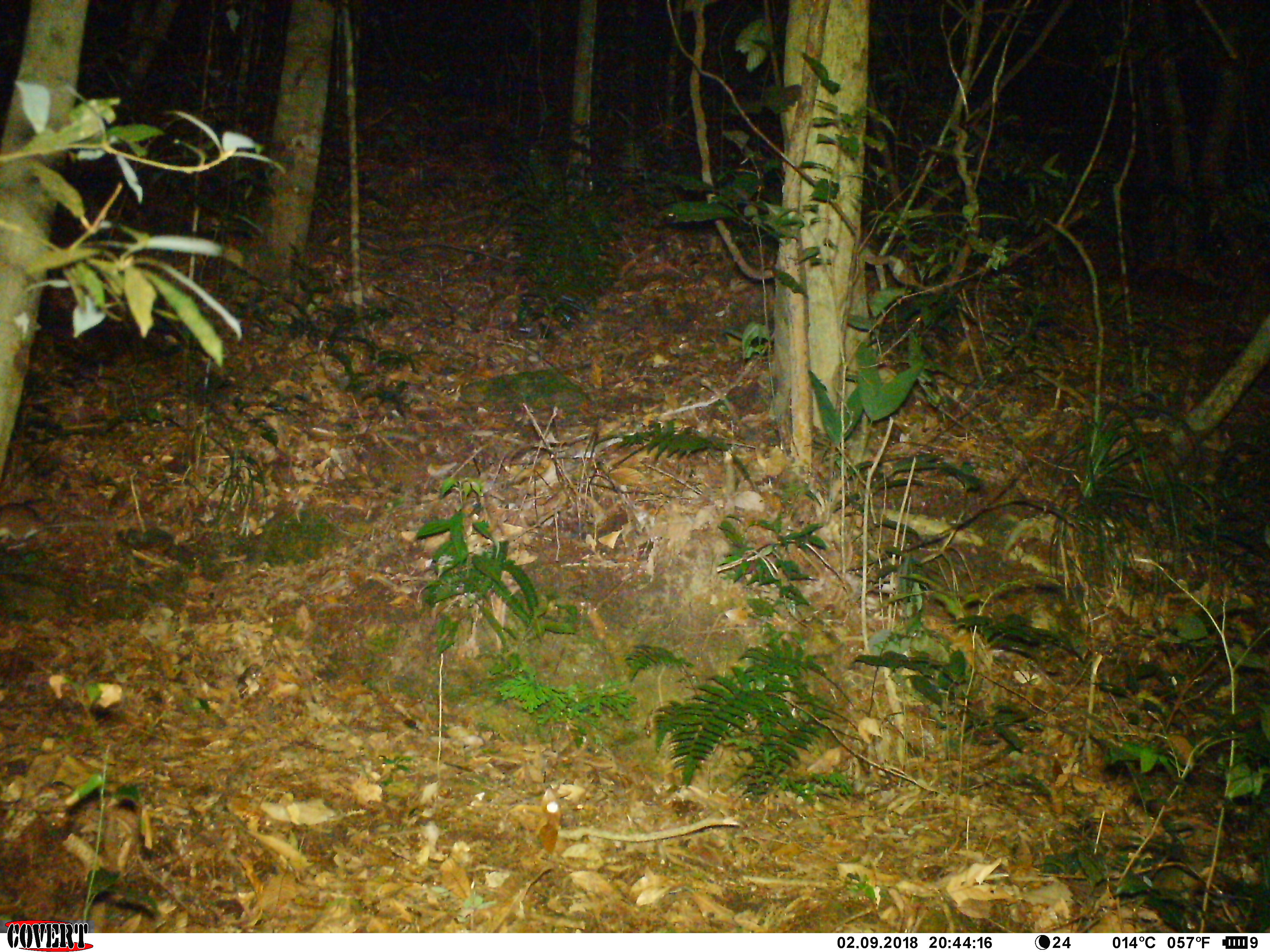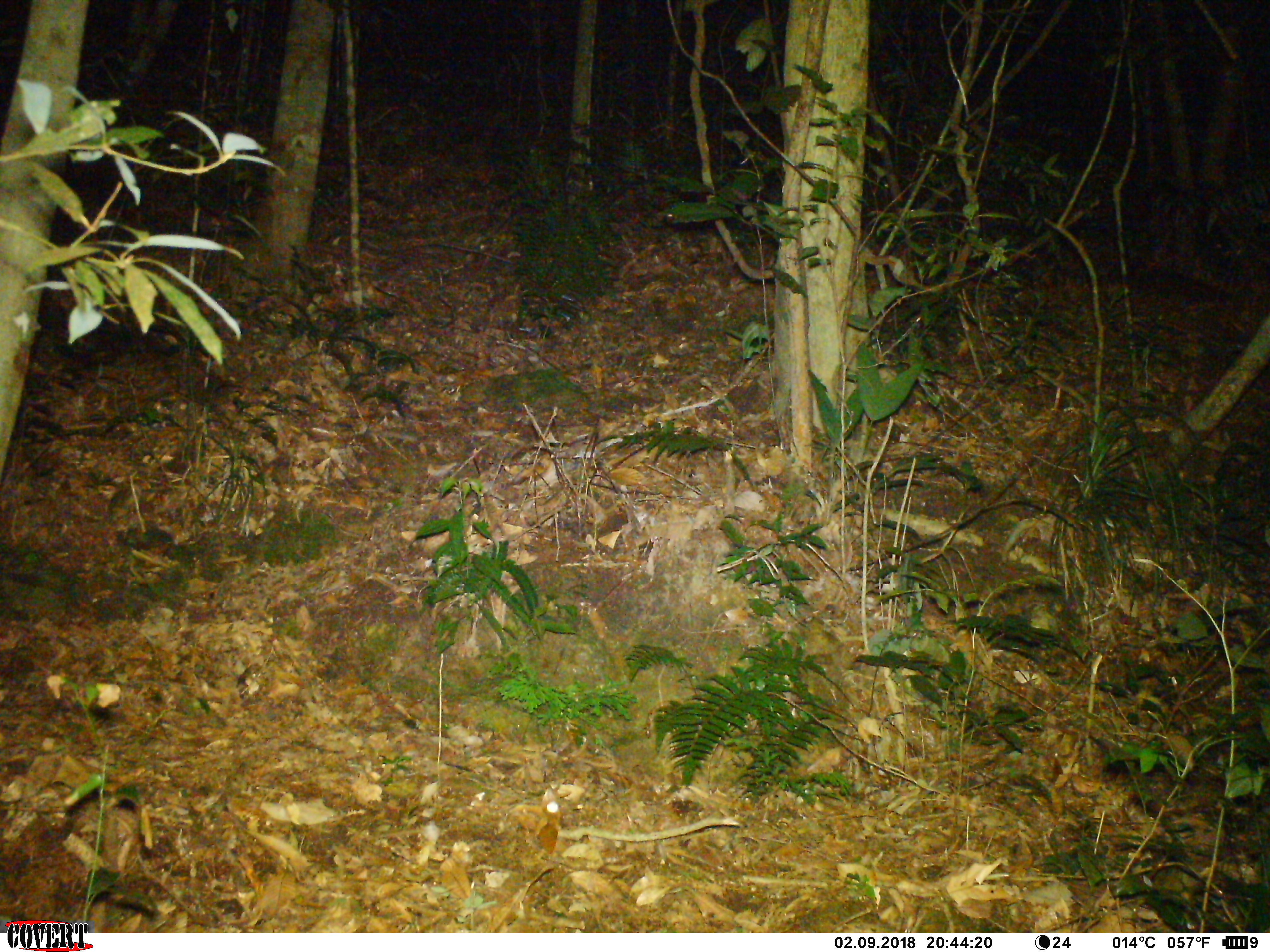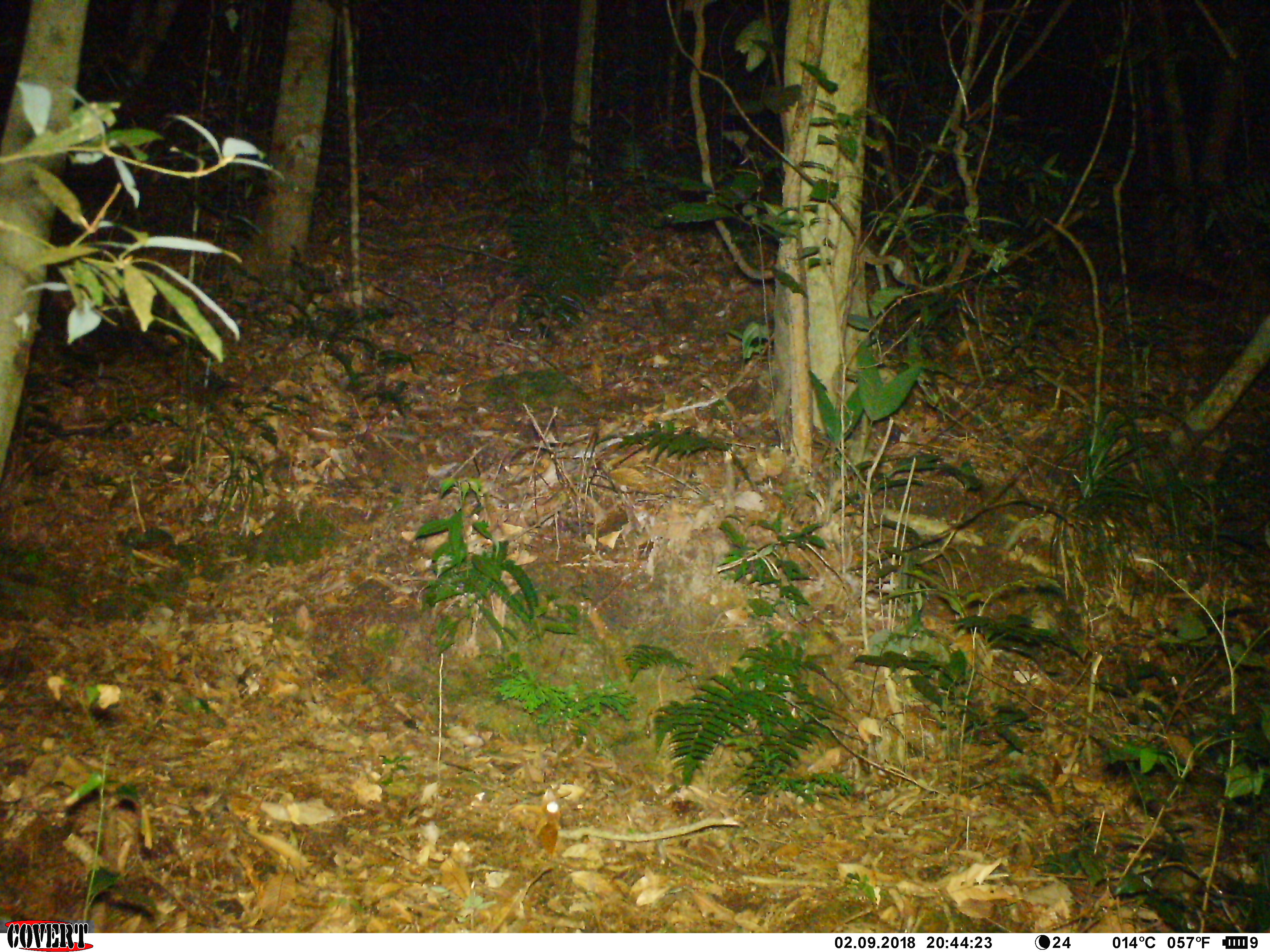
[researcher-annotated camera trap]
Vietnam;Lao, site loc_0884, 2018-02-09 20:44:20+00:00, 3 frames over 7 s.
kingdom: Animalia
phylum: Chordata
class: Mammalia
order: Rodentia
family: Muridae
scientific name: Muridae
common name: old-world mice and rats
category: unidentified murid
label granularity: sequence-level